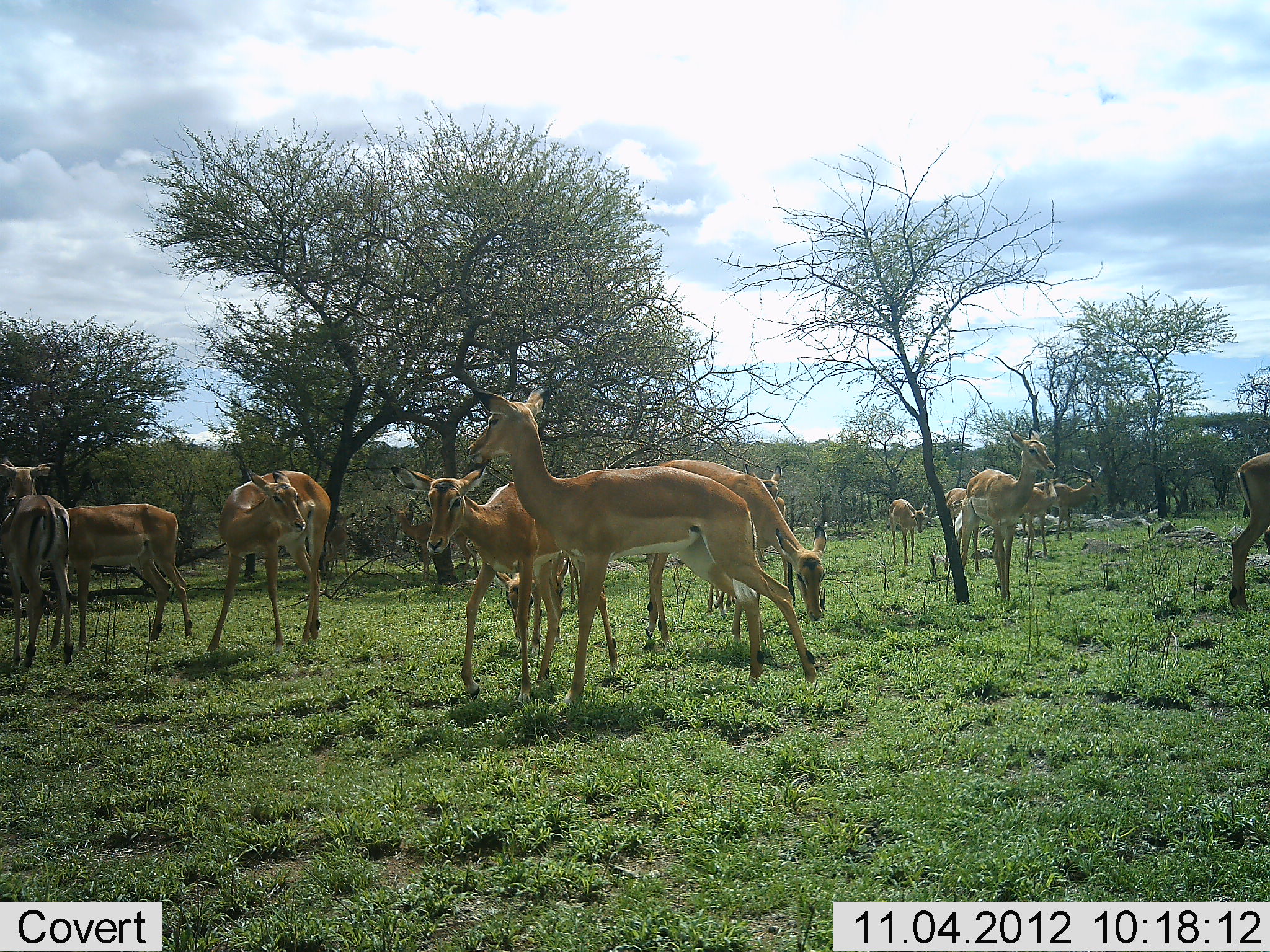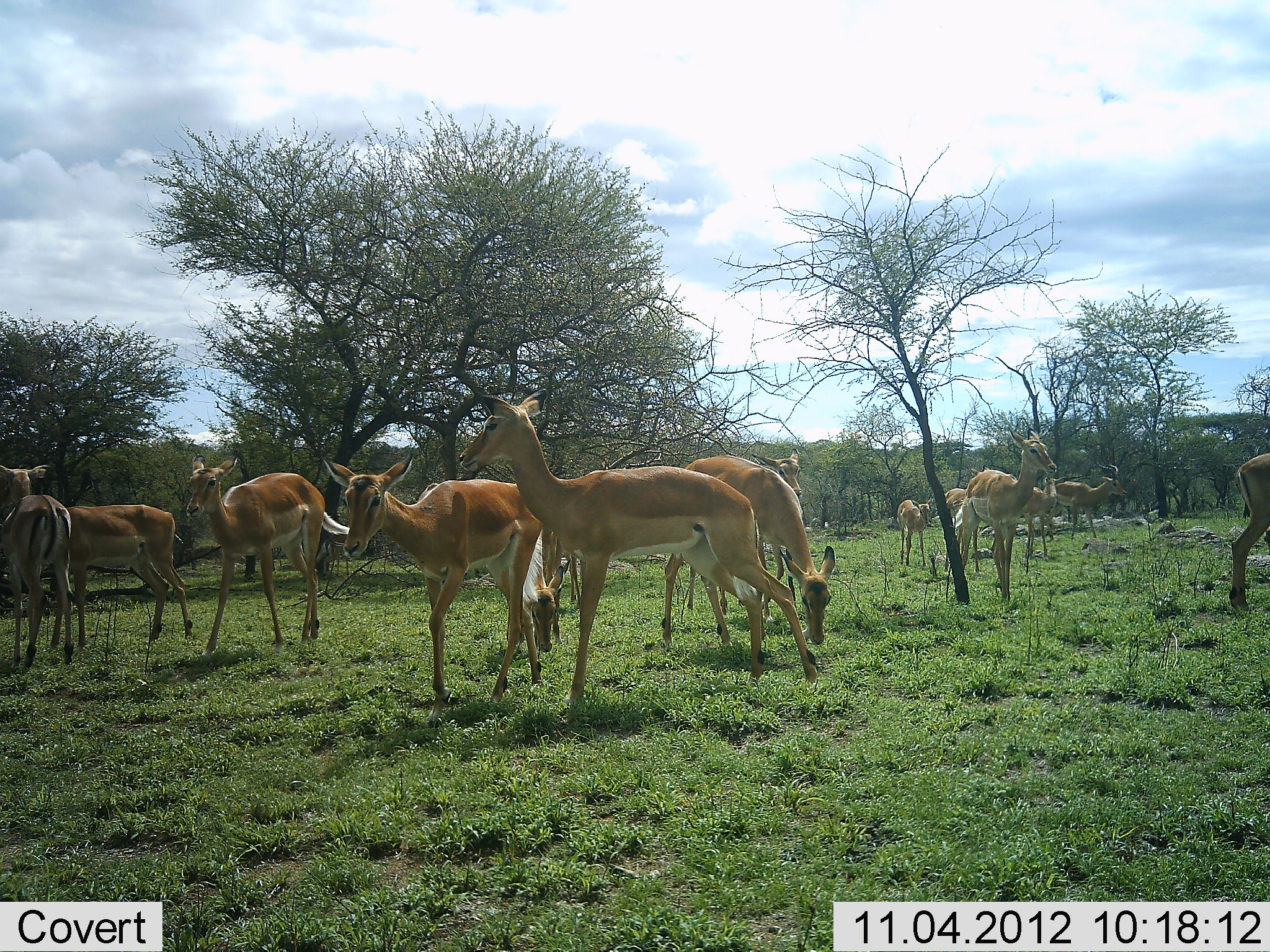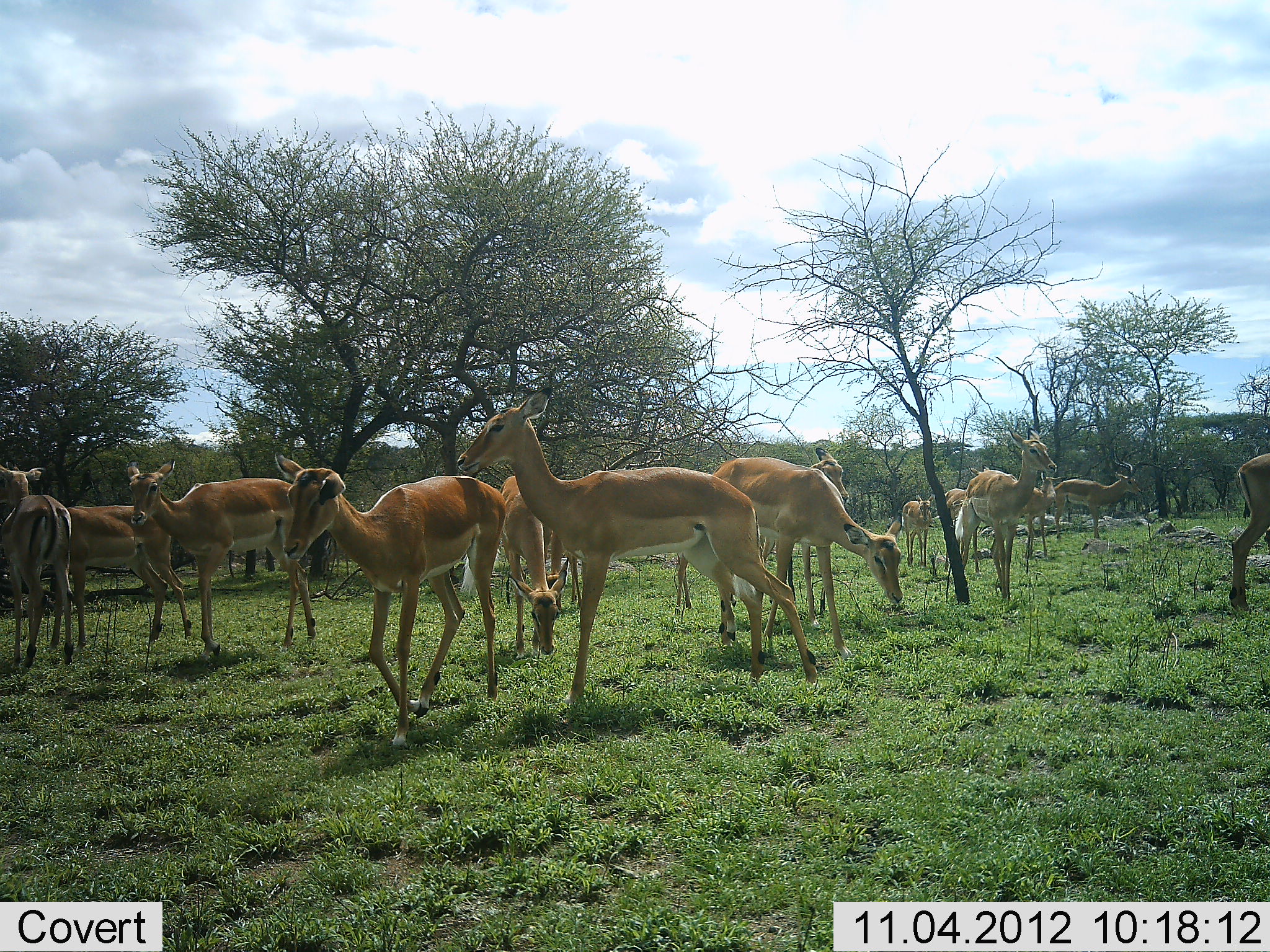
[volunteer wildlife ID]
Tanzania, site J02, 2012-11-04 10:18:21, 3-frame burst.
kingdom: Animalia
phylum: Chordata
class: Mammalia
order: Artiodactyla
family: Bovidae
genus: Aepyceros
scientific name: Aepyceros melampus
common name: impala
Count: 11-50.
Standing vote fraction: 70%.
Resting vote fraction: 0%.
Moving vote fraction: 60%.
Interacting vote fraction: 10%.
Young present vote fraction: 20%.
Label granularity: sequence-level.